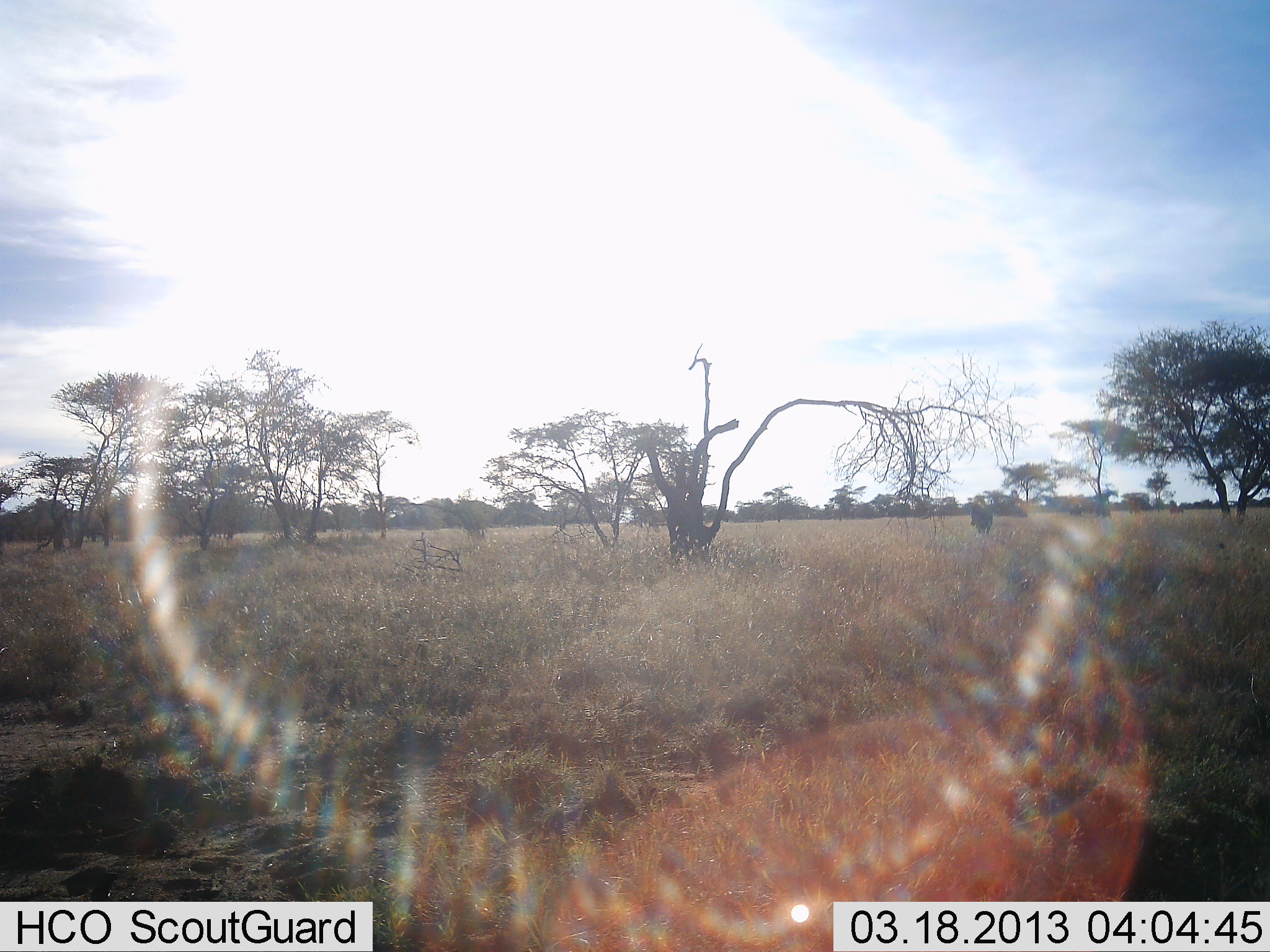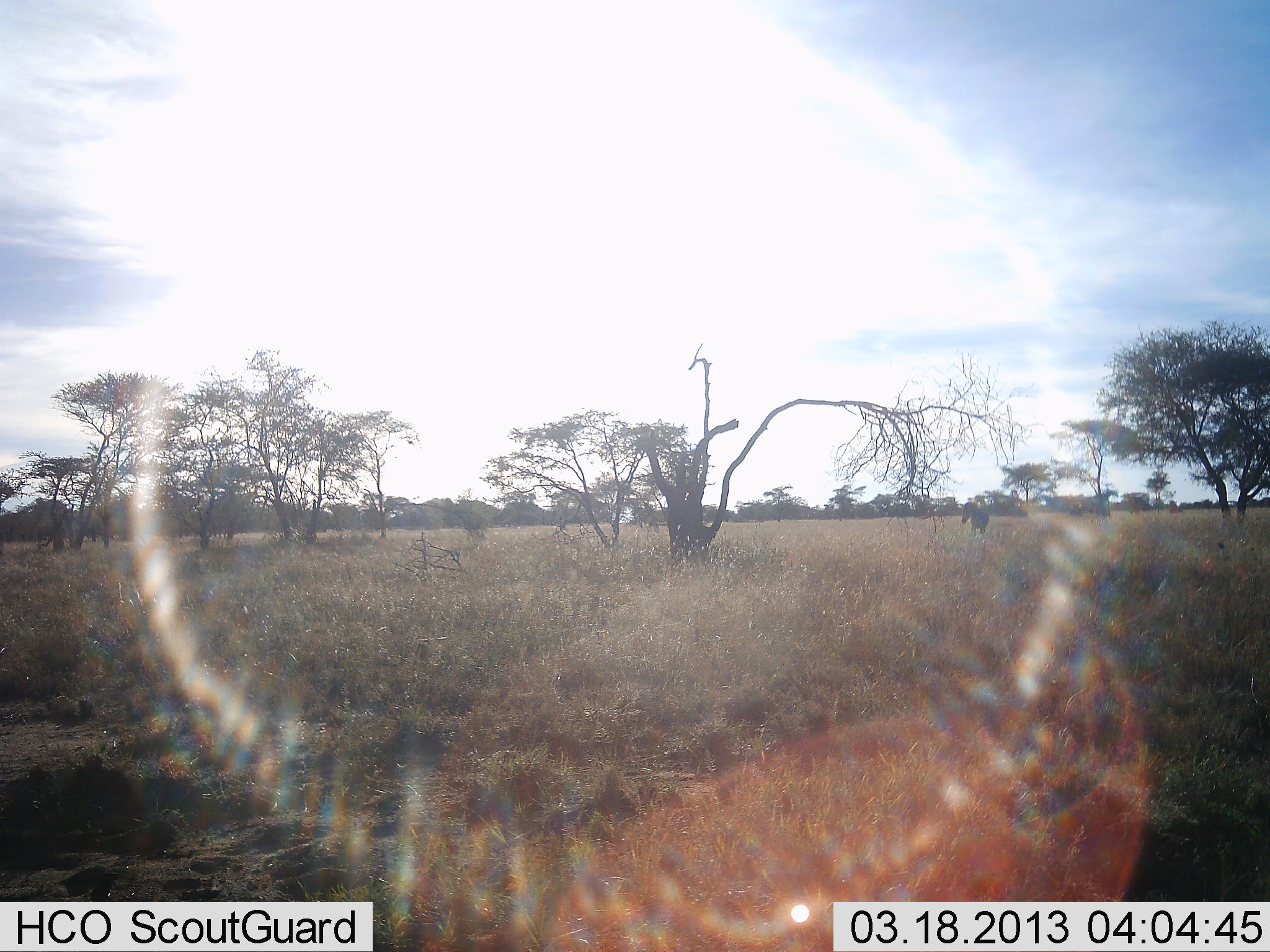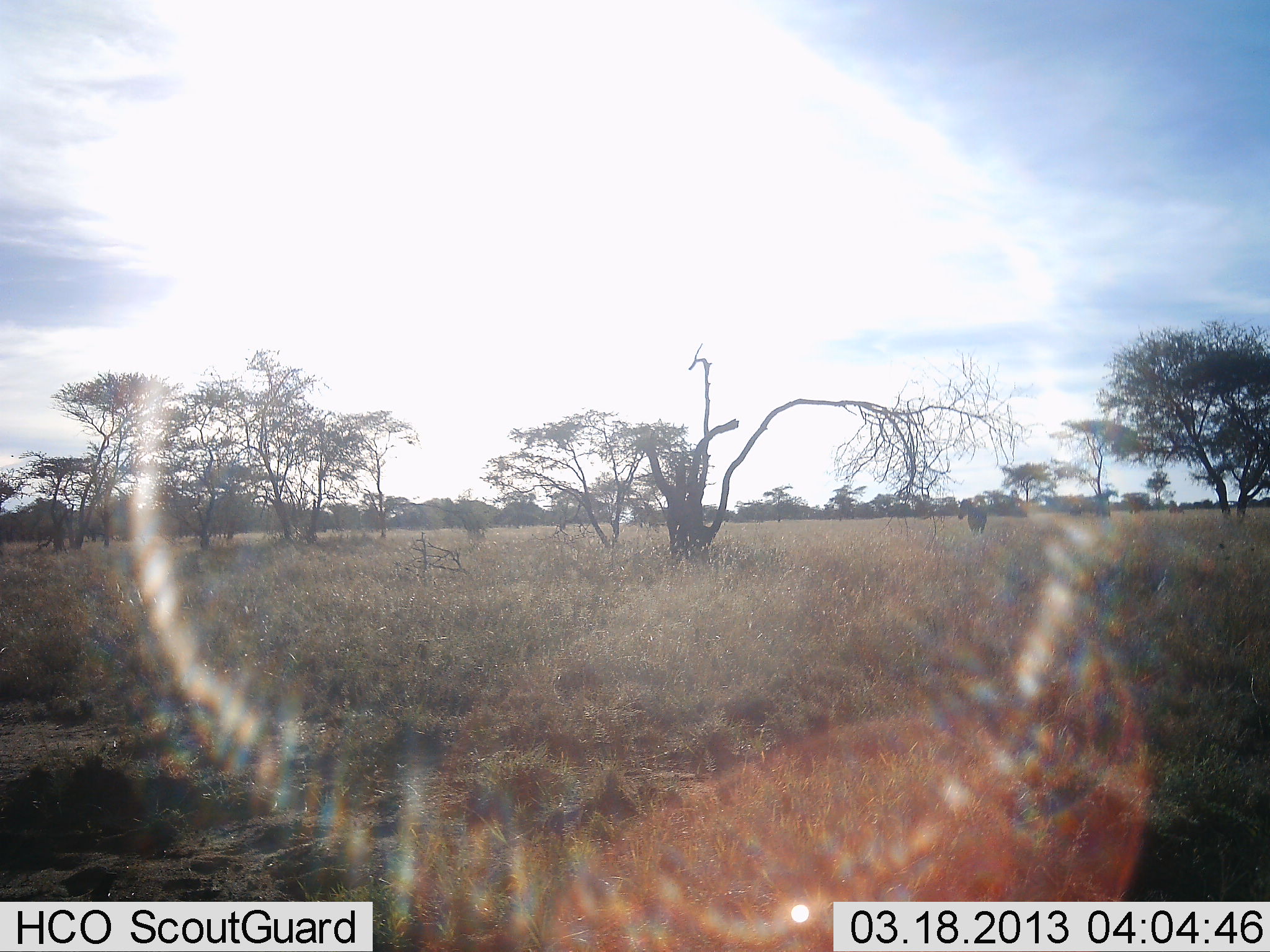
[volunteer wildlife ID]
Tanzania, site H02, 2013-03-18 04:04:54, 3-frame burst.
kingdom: Animalia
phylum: Chordata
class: Mammalia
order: Perissodactyla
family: Equidae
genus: Equus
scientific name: Equus quagga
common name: plains zebra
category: zebra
Zebra (plains zebra) (Equus quagga), count 1. Behavior (volunteer vote fractions): standing 28%, resting 0%, moving 72%, interacting 0%. Young present (vote fraction): 0%. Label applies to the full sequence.